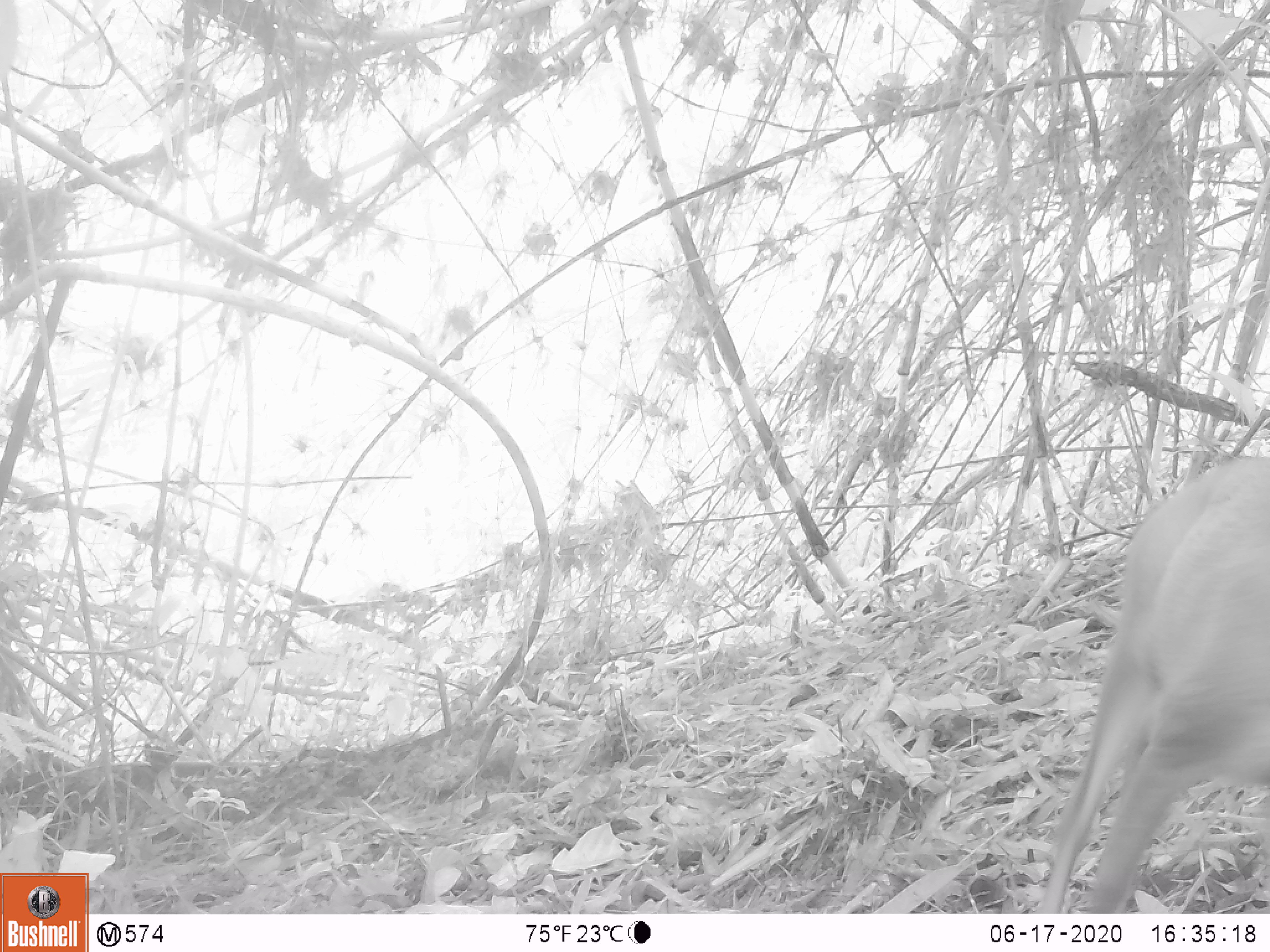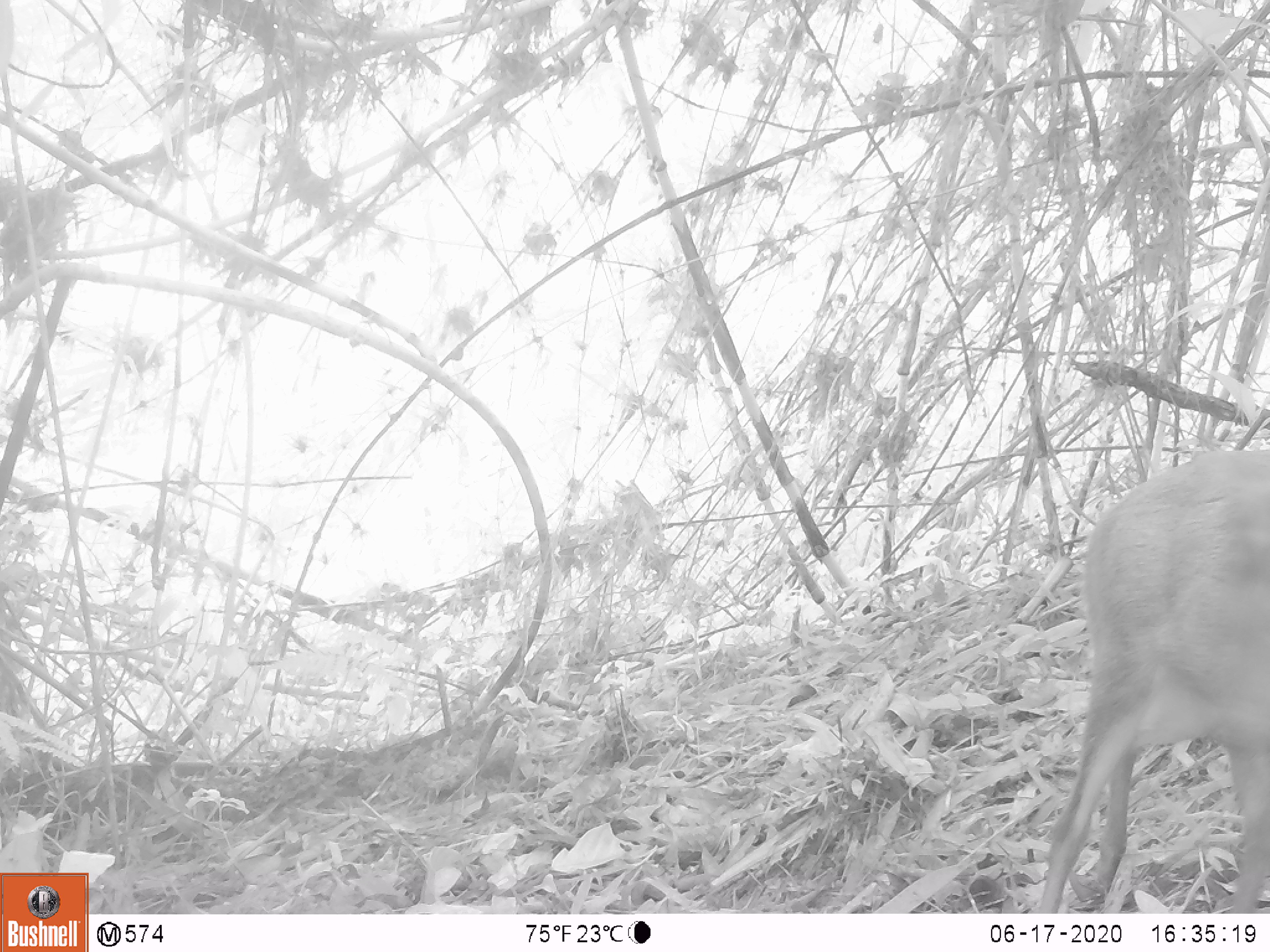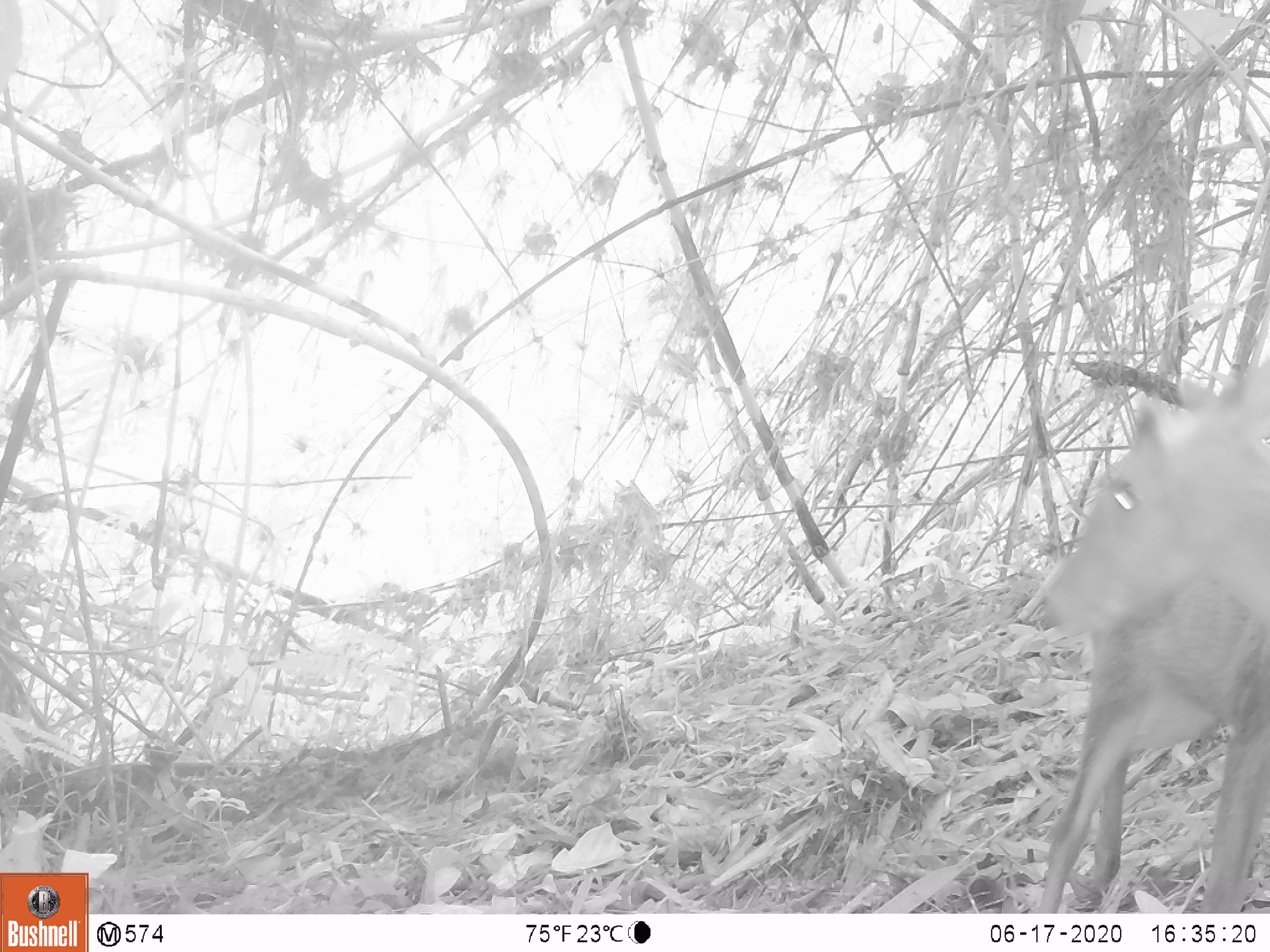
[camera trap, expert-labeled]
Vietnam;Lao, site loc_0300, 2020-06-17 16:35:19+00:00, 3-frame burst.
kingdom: Animalia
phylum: Chordata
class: Mammalia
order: Artiodactyla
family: Cervidae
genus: Muntiacus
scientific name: Muntiacus rooseveltorum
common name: roosevelt's muntjac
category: roosevelts muntjac group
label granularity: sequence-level